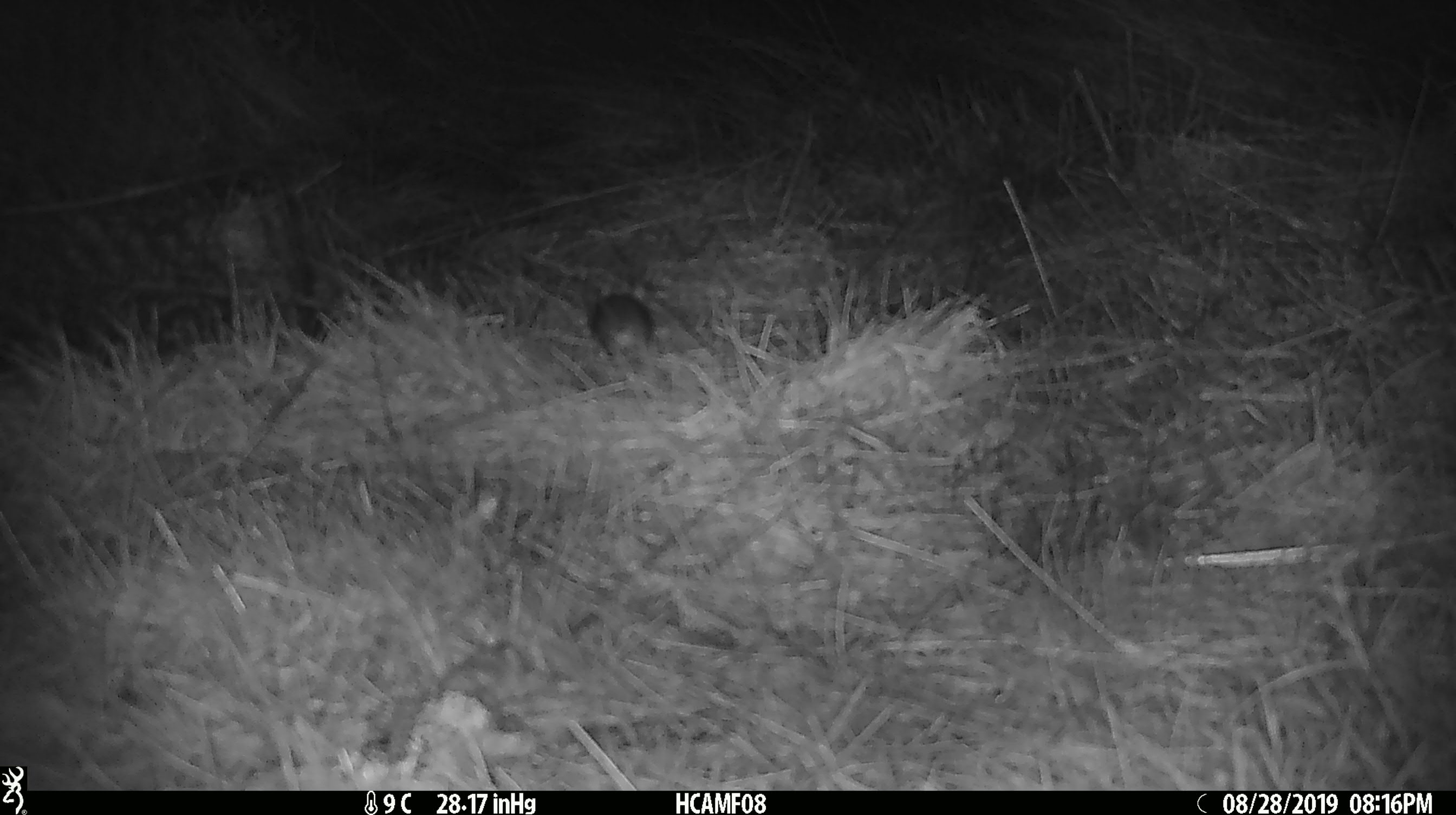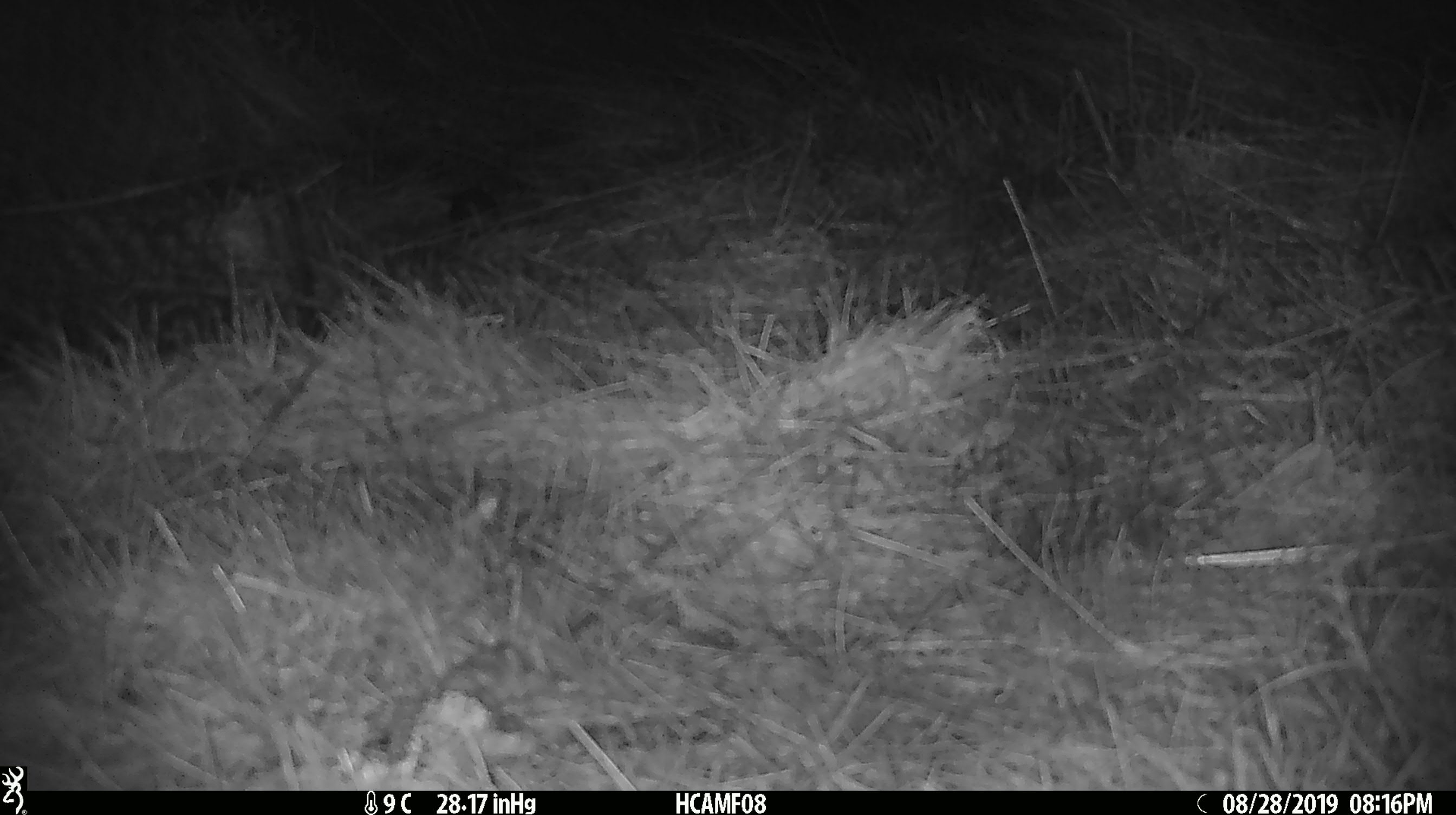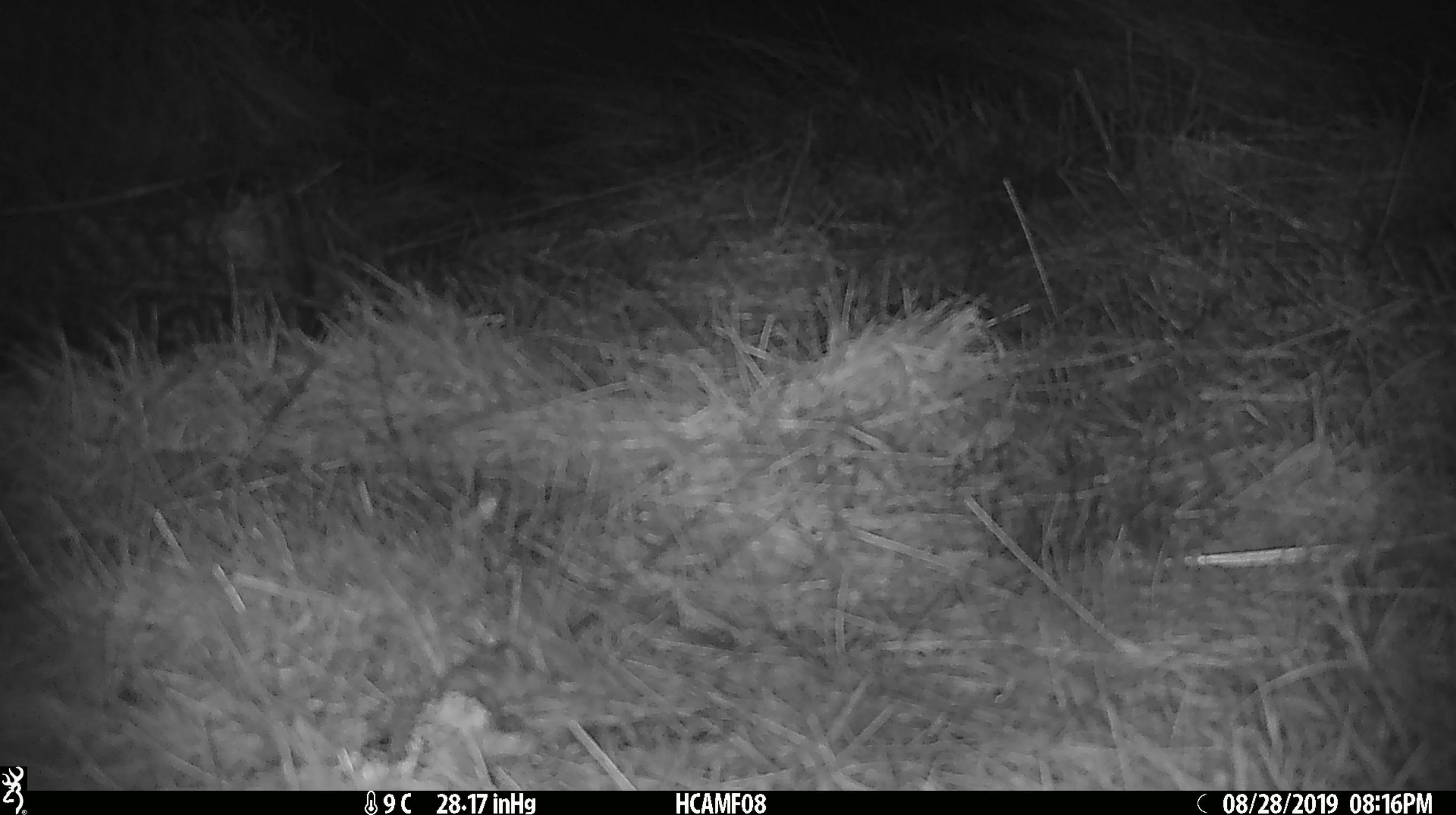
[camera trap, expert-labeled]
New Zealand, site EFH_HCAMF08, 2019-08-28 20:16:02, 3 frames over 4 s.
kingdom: Animalia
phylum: Chordata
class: Mammalia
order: Rodentia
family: Muridae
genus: Mus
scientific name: Mus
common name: mouse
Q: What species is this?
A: Mouse (Mus).